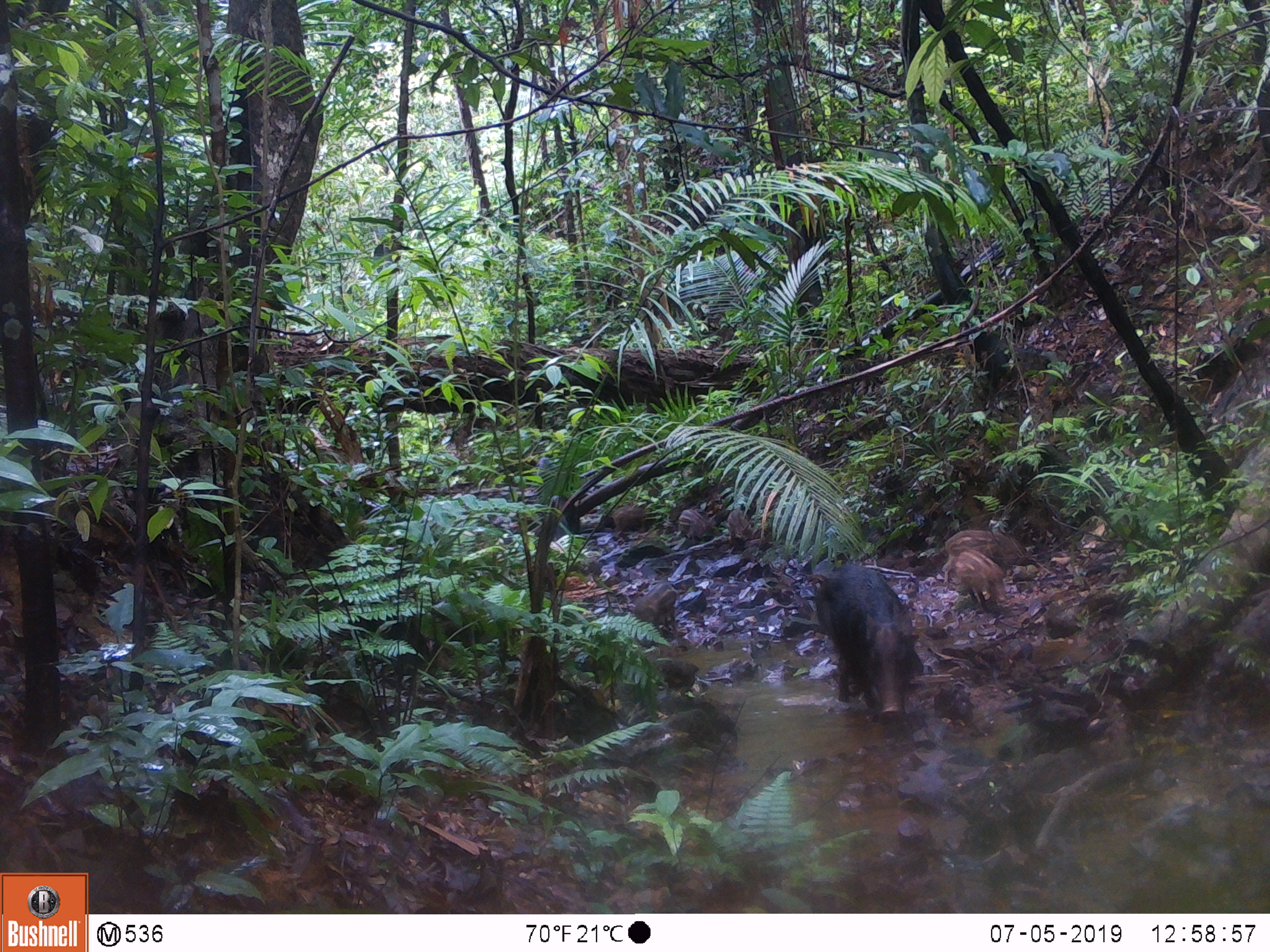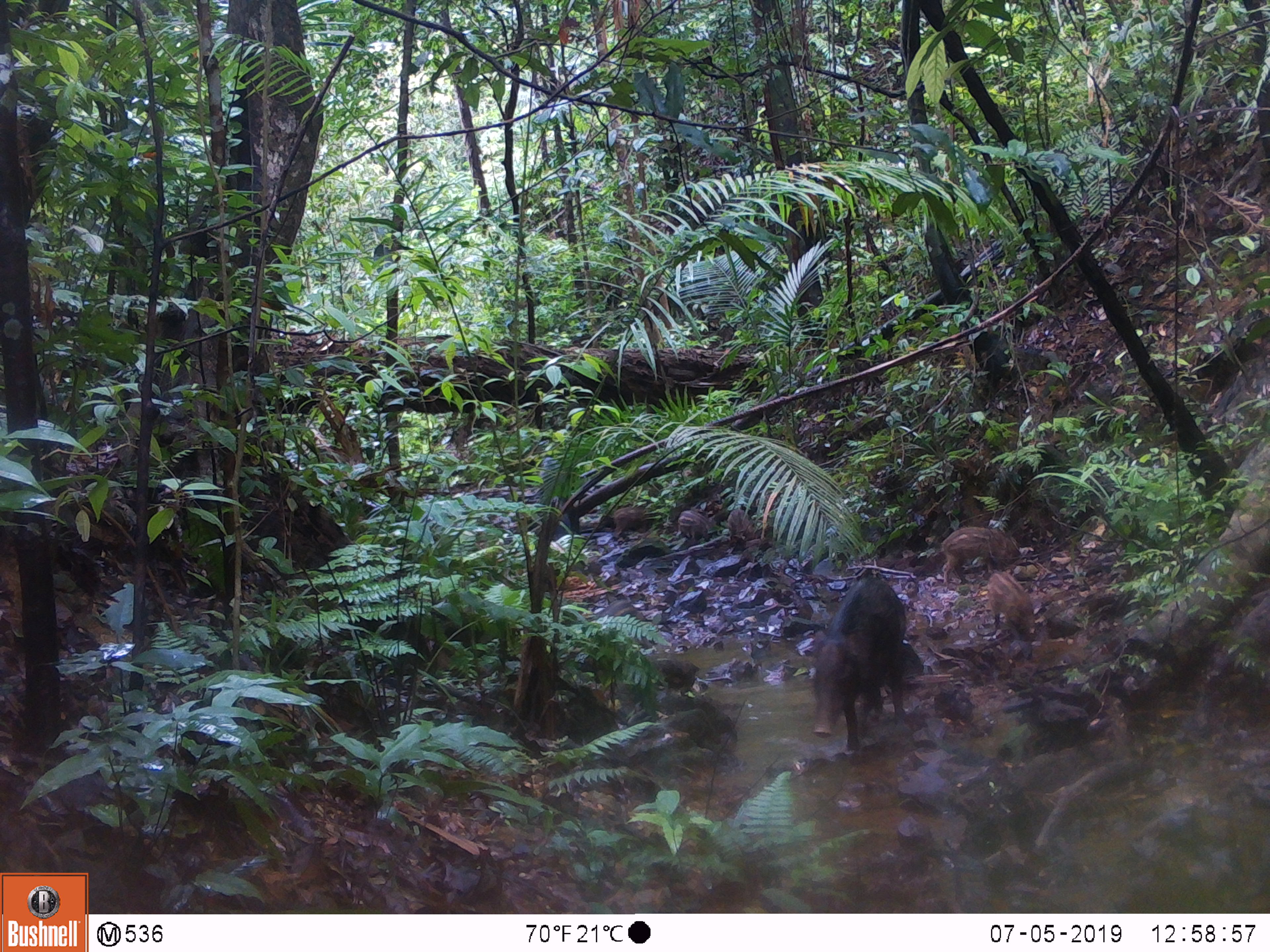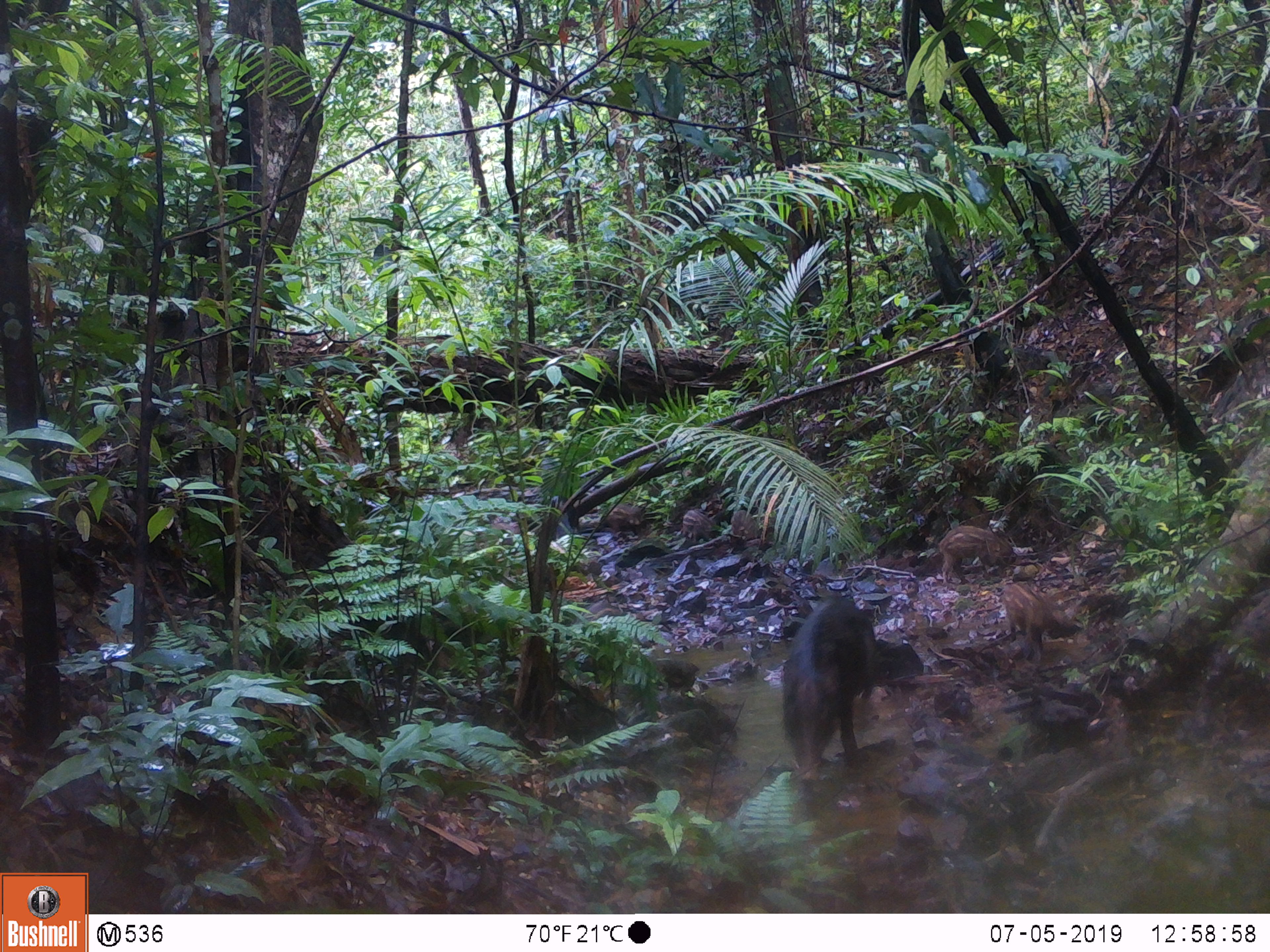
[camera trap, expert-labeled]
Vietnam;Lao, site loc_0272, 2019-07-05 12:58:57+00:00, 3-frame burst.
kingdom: Animalia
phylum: Chordata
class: Mammalia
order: Artiodactyla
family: Suidae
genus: Sus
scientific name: Sus scrofa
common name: eurasian wild pig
Eurasian wild pig (Sus scrofa). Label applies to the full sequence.